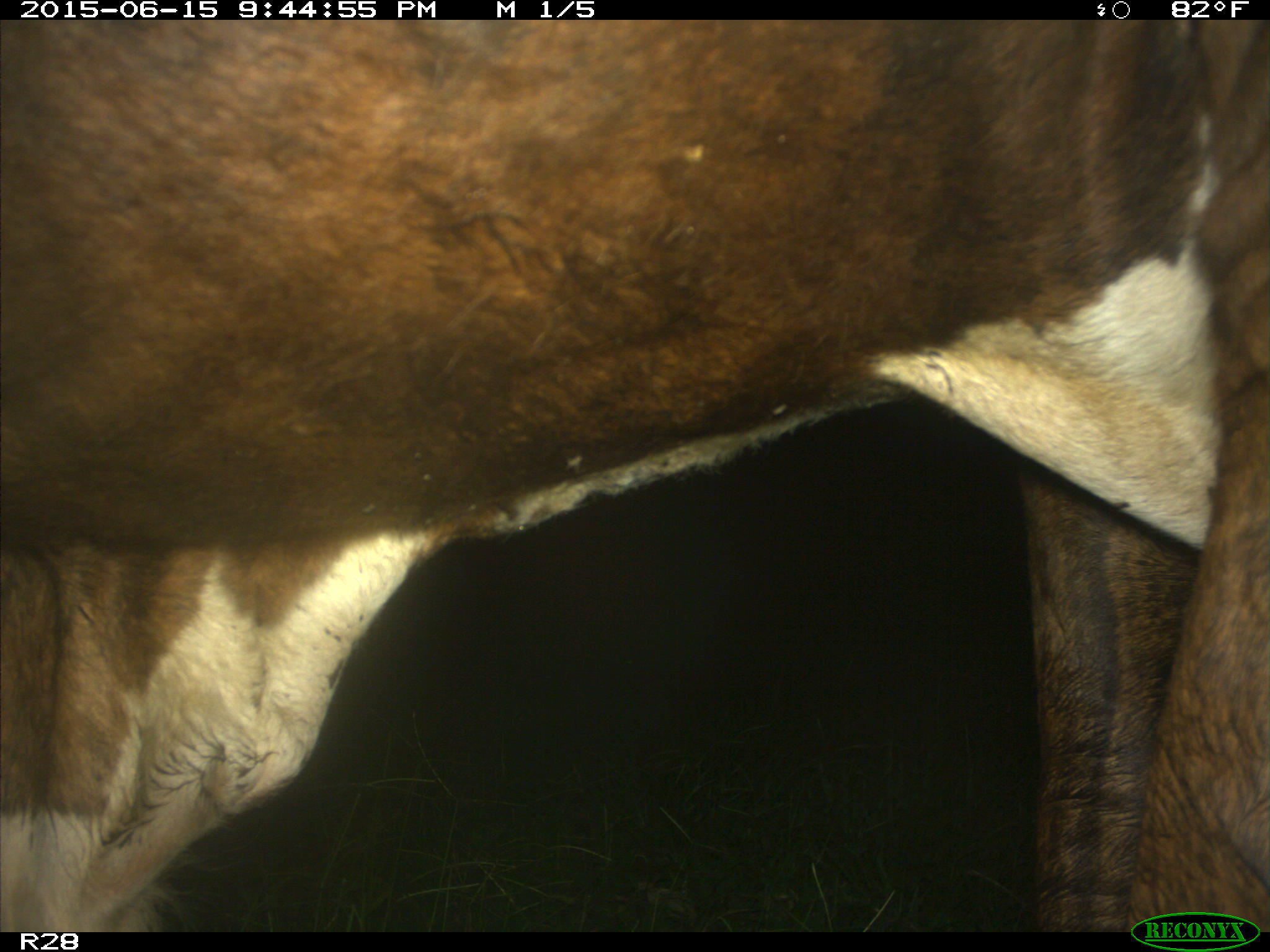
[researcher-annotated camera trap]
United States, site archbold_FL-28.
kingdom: Animalia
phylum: Chordata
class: Mammalia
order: Artiodactyla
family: Bovidae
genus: Bos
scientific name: Bos taurus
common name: domestic cow